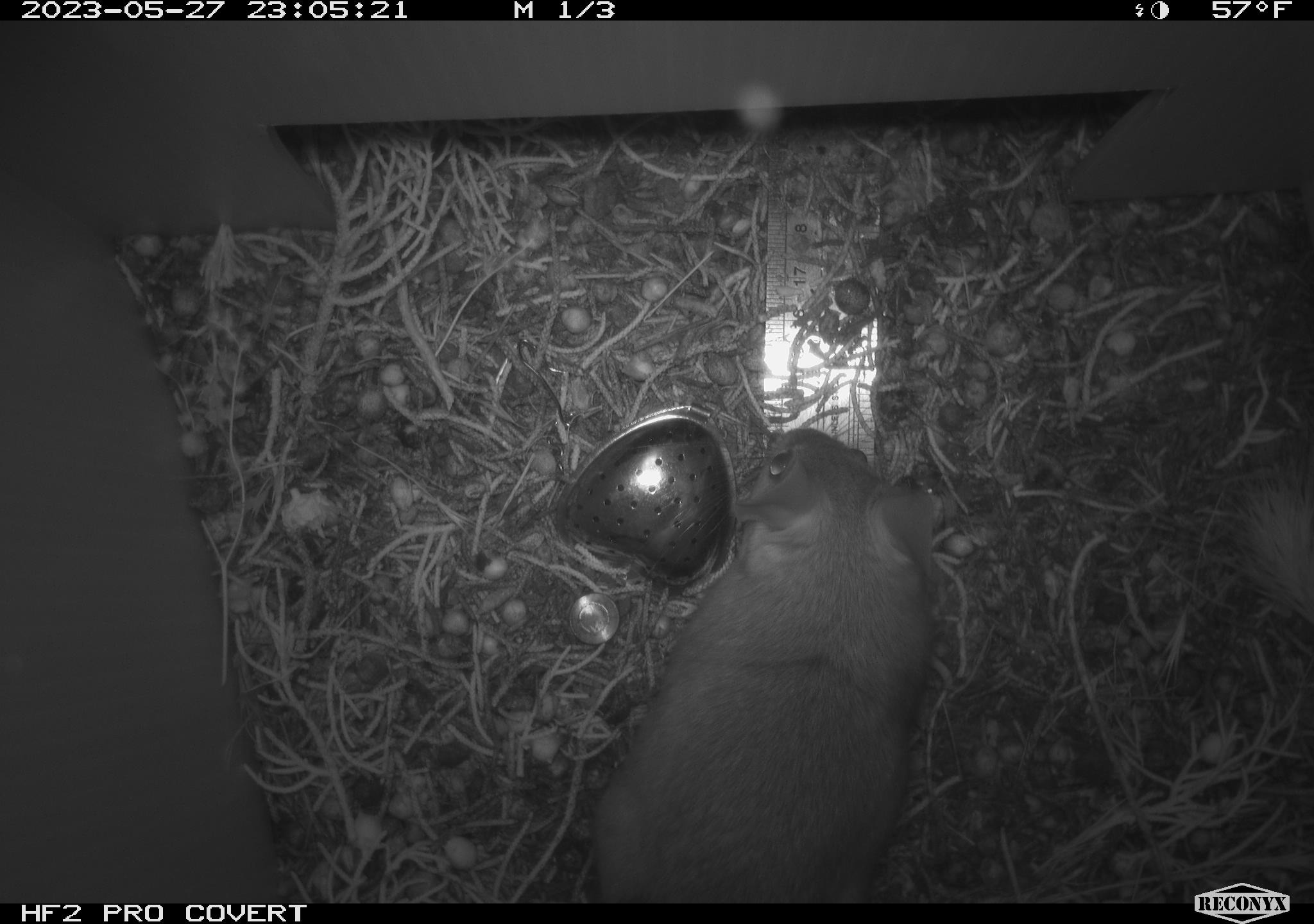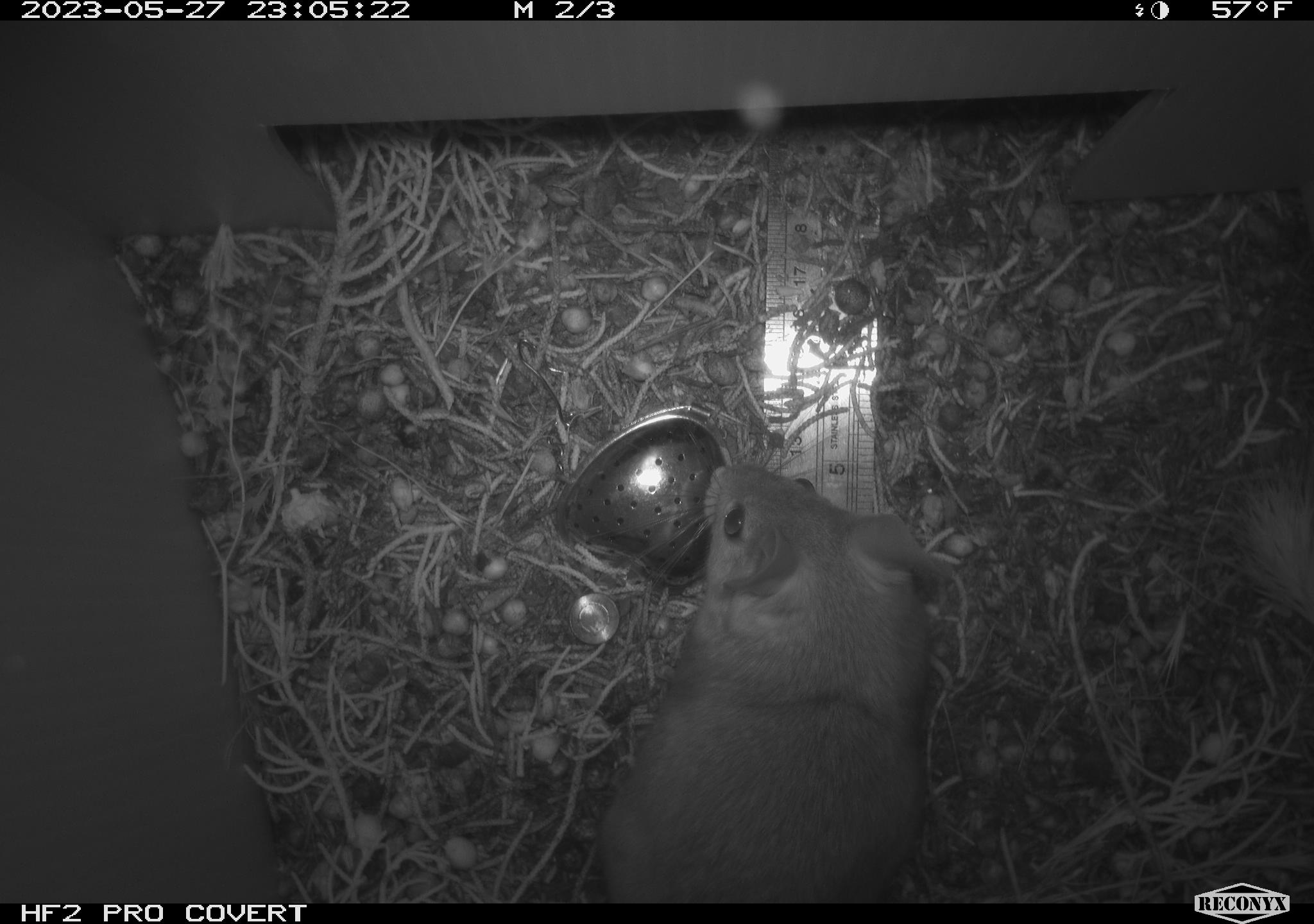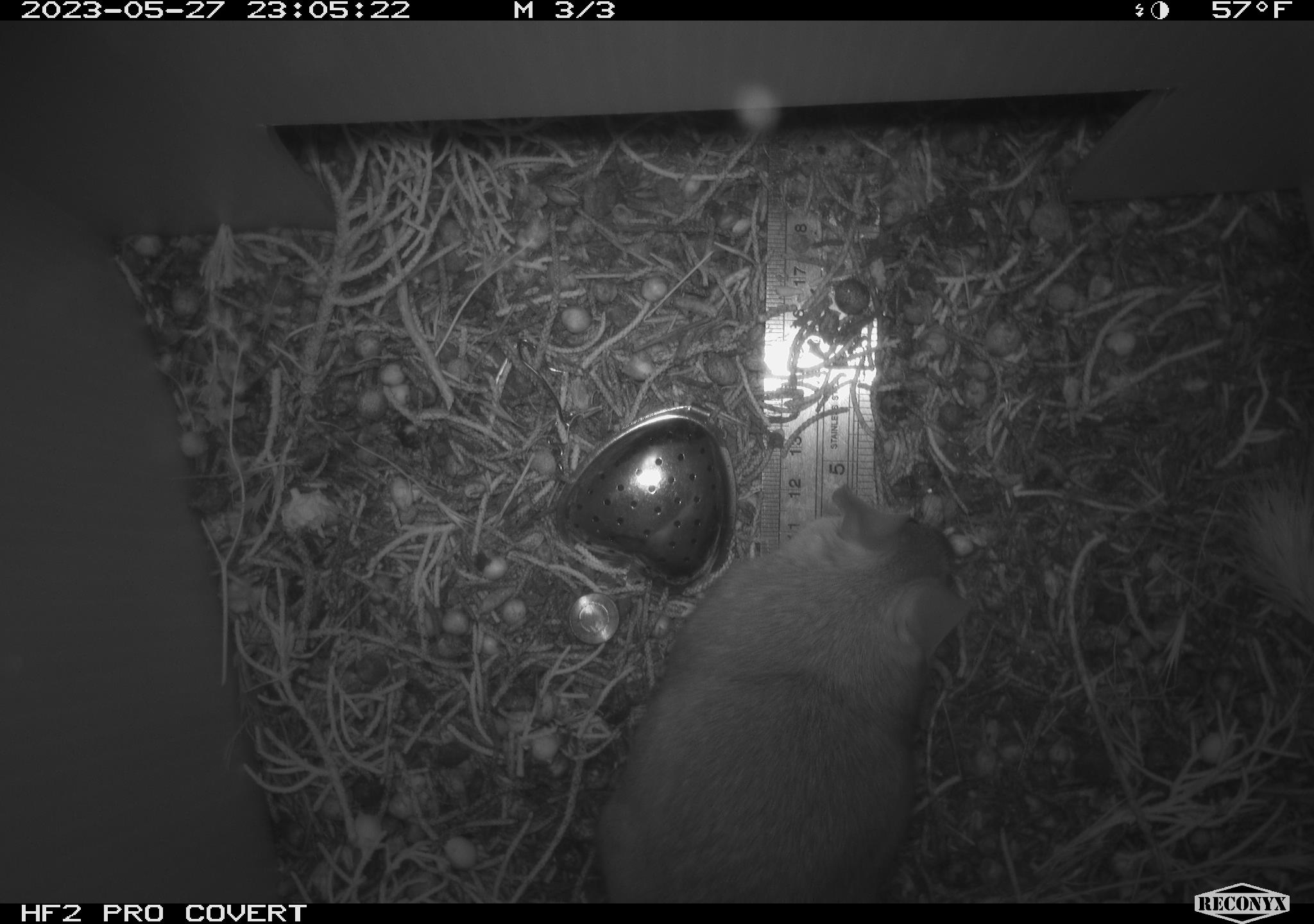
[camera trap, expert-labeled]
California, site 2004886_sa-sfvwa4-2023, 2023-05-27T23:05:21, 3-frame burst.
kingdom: Animalia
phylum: Chordata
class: Mammalia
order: Rodentia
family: Cricetidae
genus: Neotoma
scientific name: Neotoma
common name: pack rat or woodrat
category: neotoma species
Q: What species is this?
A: Neotoma species (pack rat or woodrat) (Neotoma).